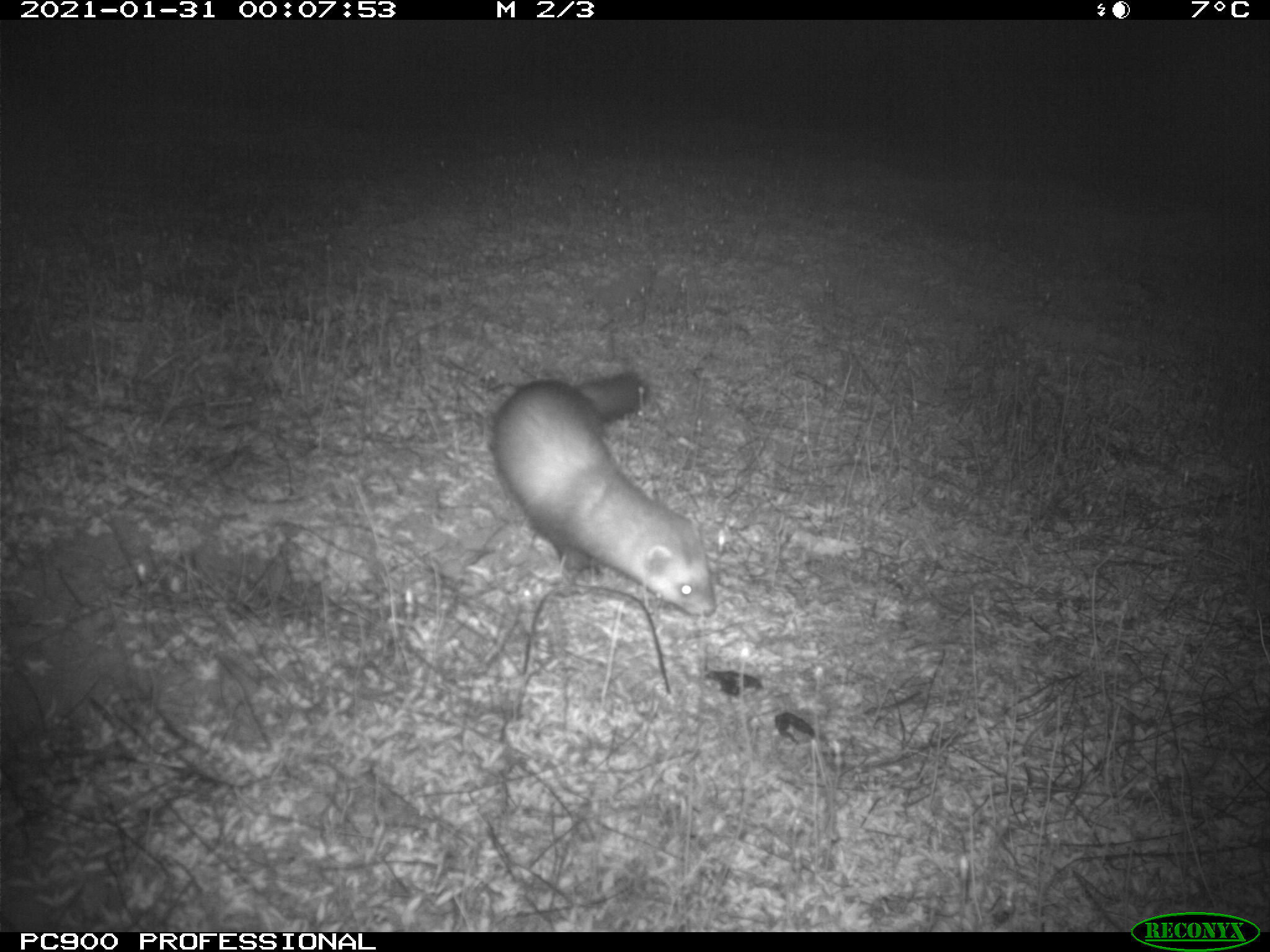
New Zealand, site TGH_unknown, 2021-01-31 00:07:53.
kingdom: Animalia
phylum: Chordata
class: Mammalia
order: Carnivora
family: Mustelidae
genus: Mustela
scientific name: Mustela furo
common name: ferret